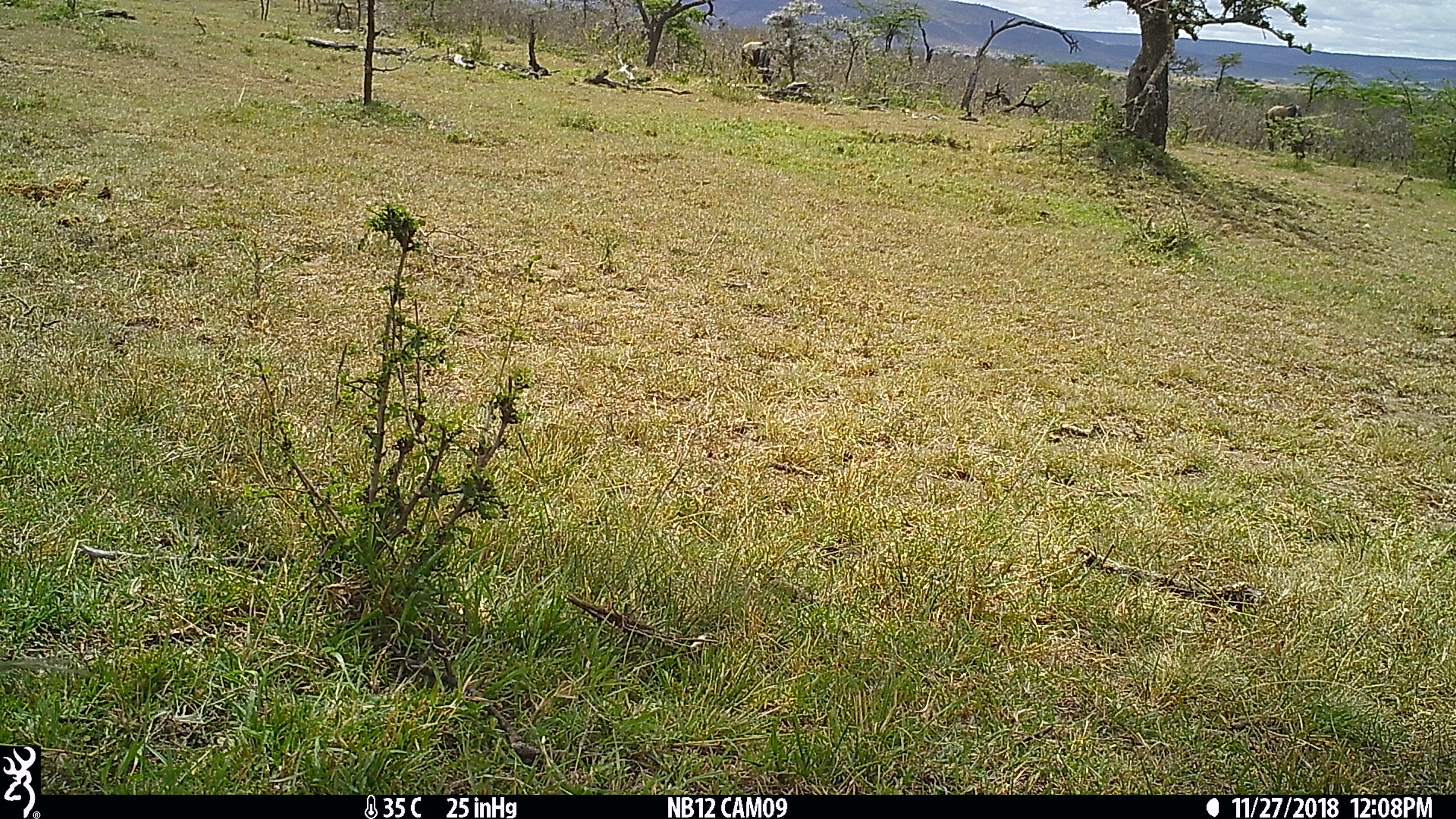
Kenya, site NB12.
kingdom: Animalia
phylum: Chordata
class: Mammalia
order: Artiodactyla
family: Bovidae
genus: Connochaetes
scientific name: Connochaetes taurinus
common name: blue wildebeest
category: wildebeest